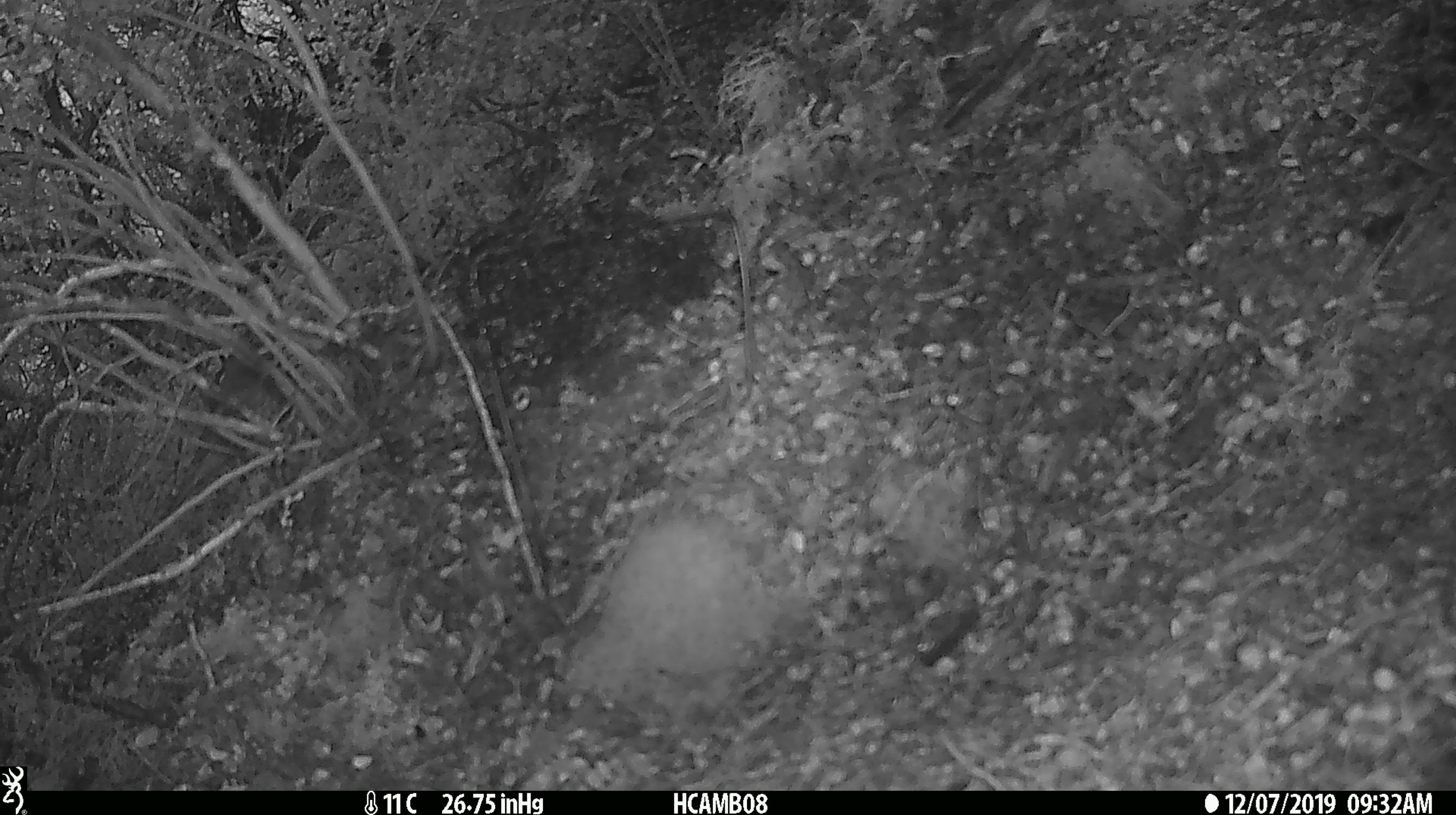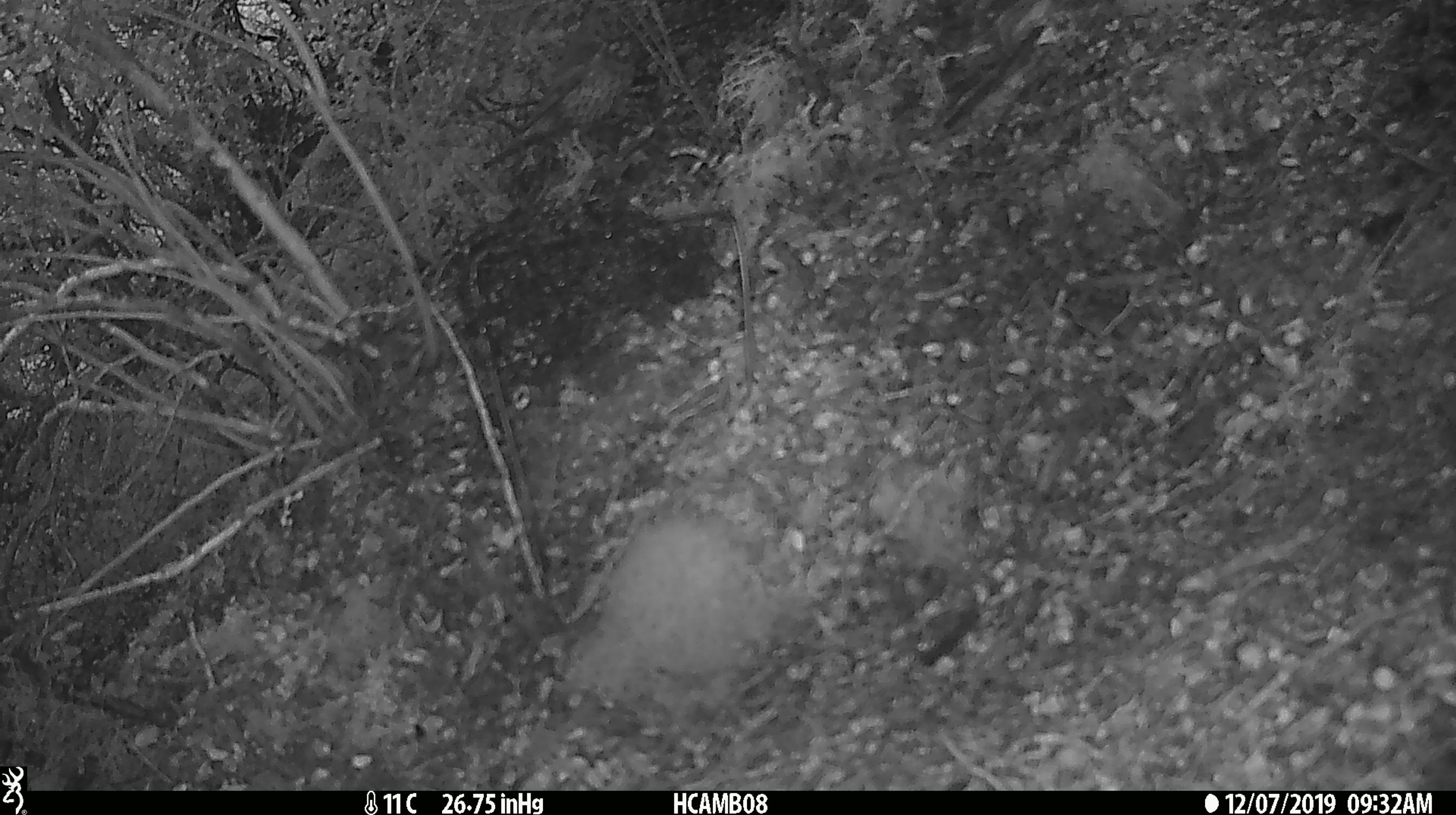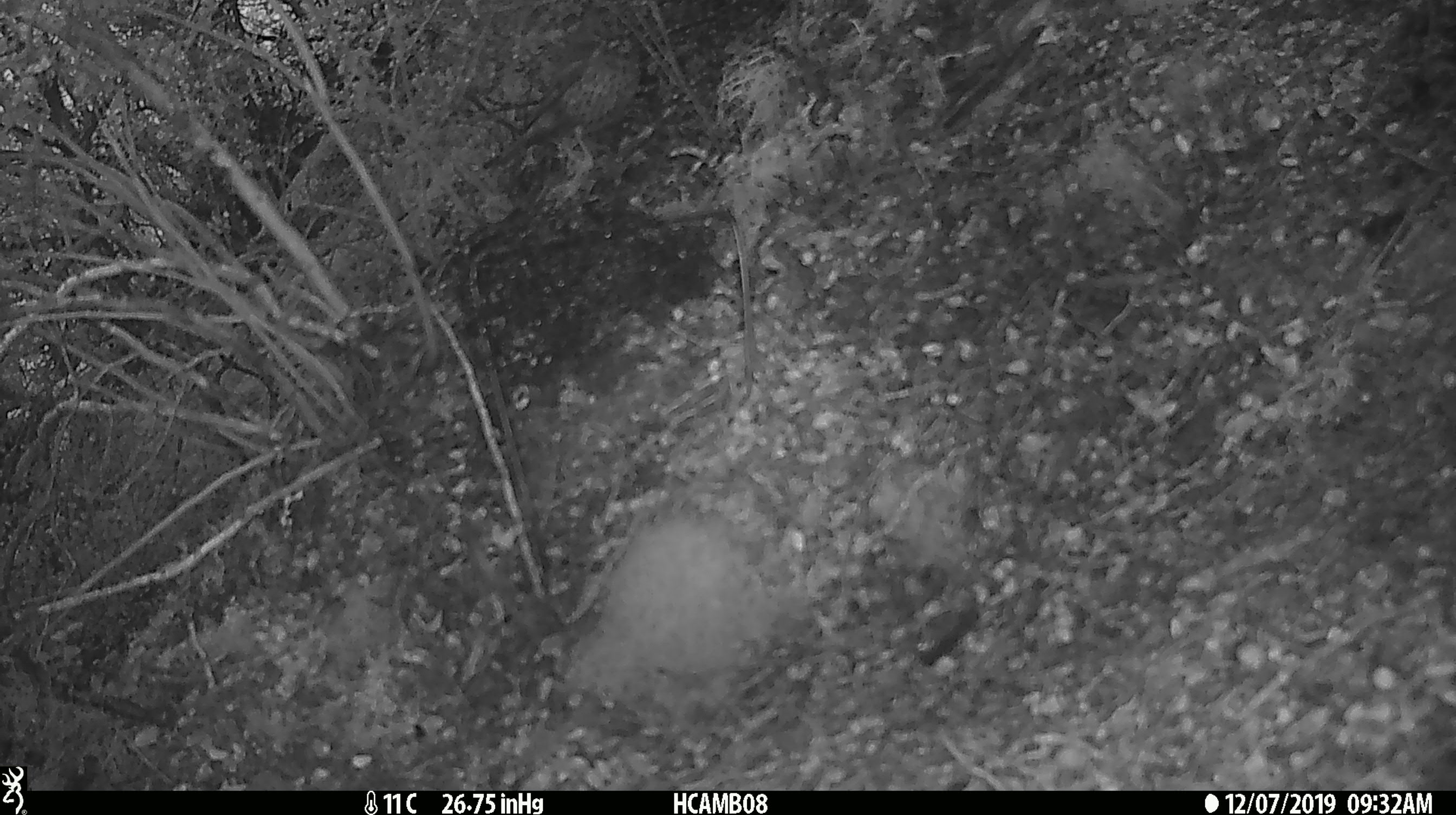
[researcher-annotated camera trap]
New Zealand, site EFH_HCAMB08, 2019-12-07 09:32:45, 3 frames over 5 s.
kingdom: Animalia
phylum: Chordata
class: Aves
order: Passeriformes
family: Turdidae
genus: Turdus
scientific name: Turdus philomelos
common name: song thrush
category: thrush